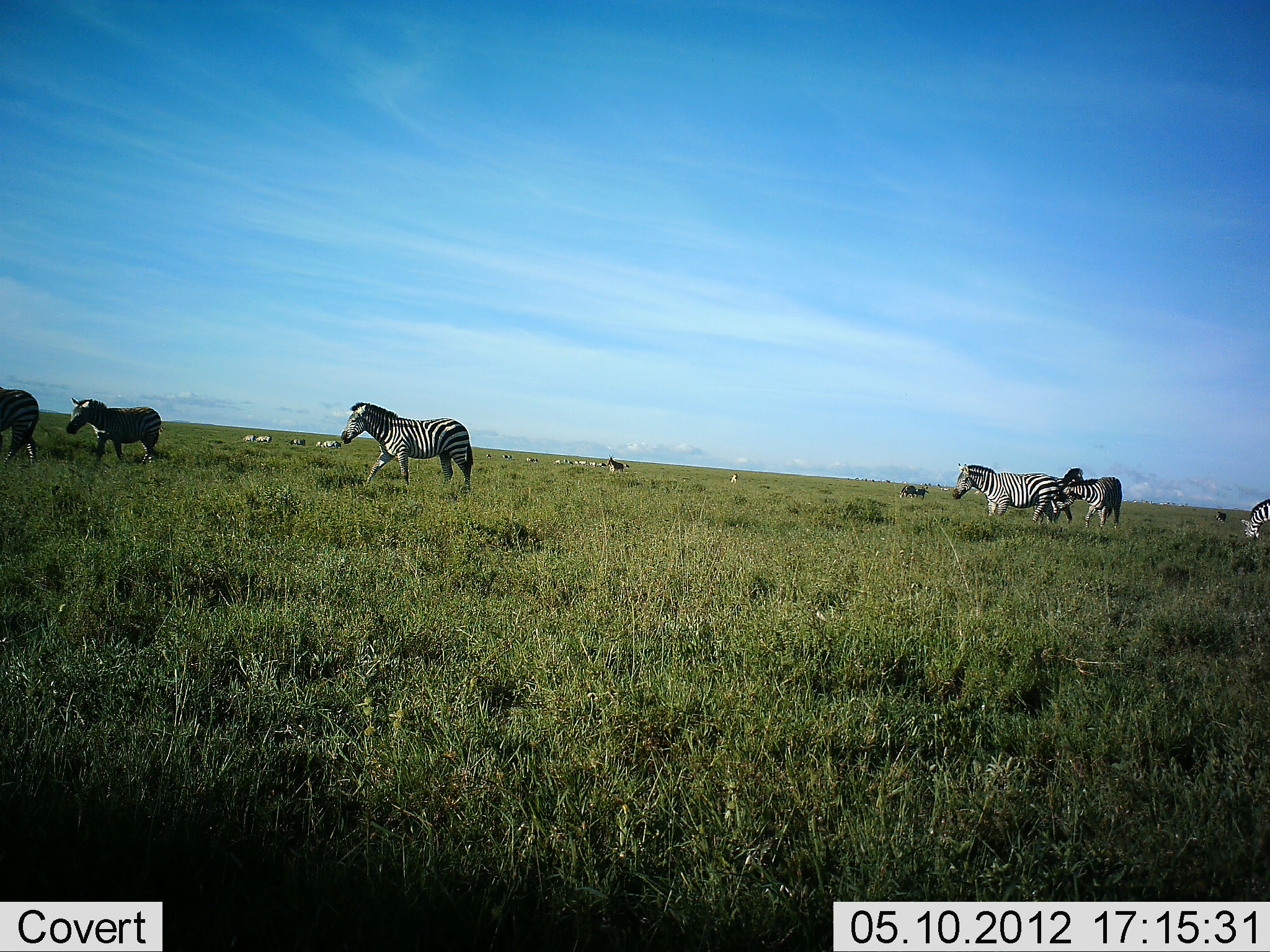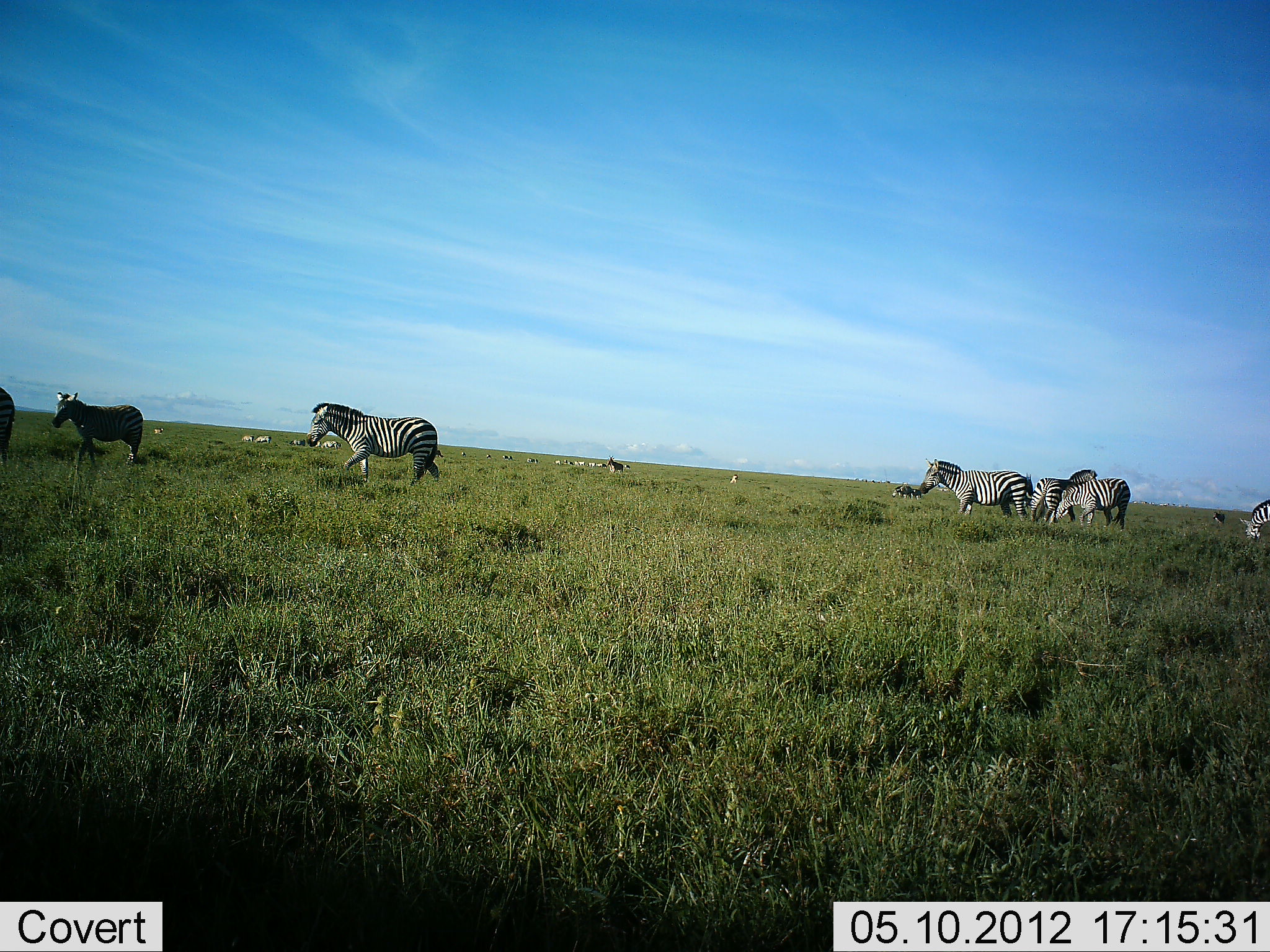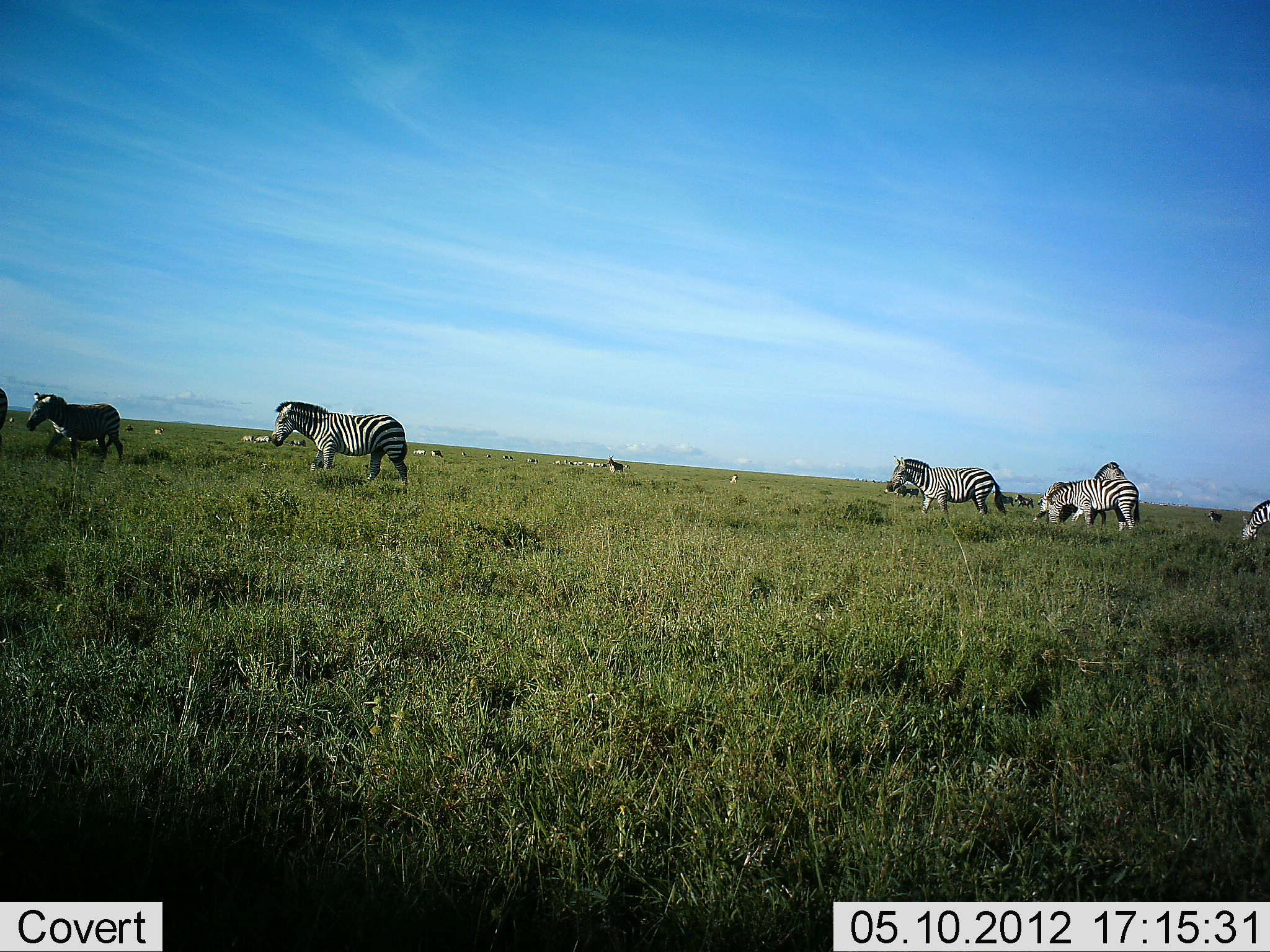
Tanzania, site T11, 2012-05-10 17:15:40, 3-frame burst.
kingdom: Animalia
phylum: Chordata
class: Mammalia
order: Perissodactyla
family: Equidae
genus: Equus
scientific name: Equus quagga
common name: plains zebra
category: zebra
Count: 7.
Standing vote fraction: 30%.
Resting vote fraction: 0%.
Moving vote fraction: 90%.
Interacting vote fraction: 0%.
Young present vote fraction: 0%.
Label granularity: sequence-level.